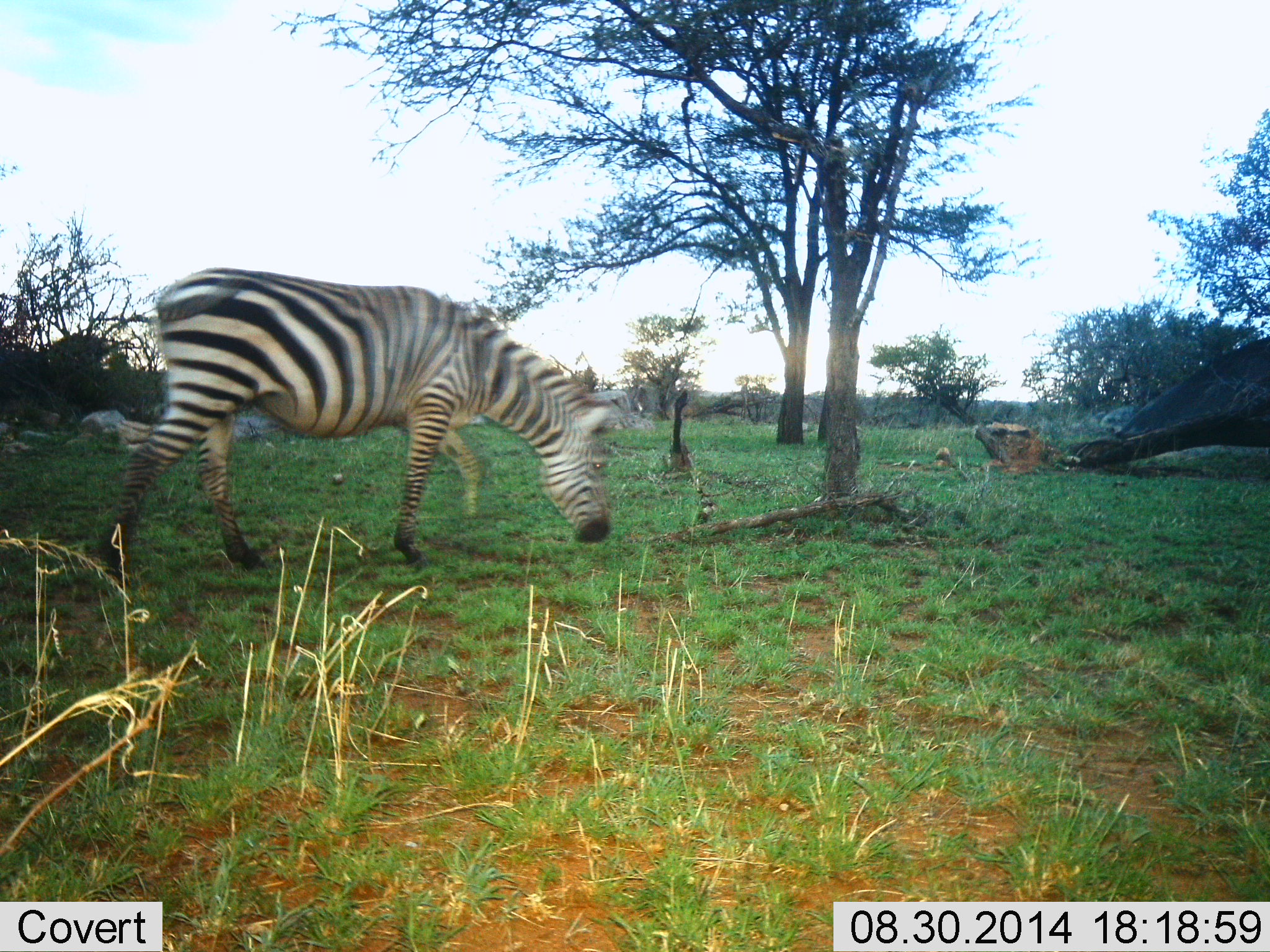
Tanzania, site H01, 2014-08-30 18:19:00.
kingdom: Animalia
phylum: Chordata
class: Mammalia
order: Perissodactyla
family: Equidae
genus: Equus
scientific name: Equus quagga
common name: plains zebra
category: zebra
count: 1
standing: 0%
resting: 0%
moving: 80%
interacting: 0%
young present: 0%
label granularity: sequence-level